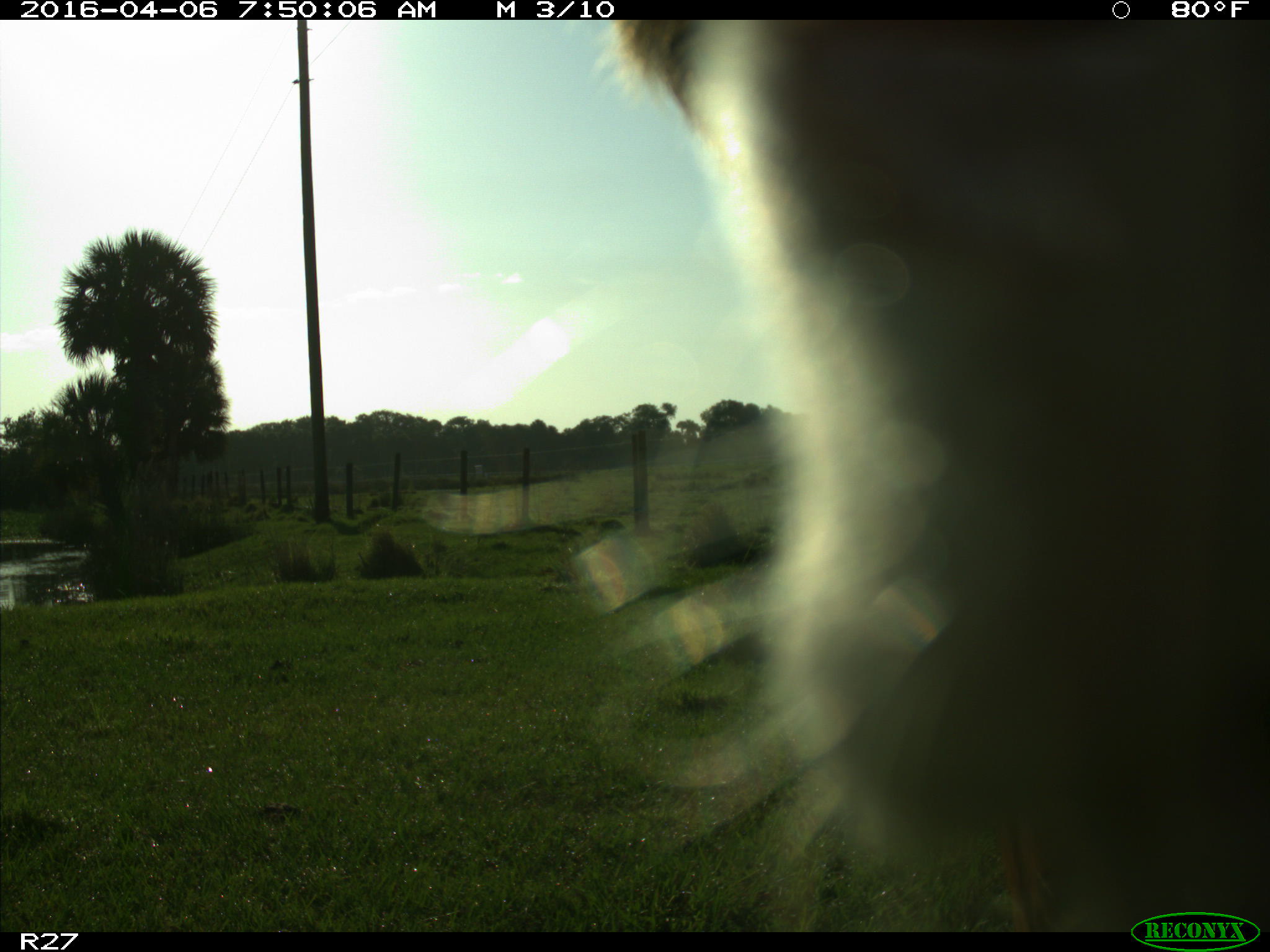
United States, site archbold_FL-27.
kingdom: Animalia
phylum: Chordata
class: Mammalia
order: Artiodactyla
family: Bovidae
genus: Bos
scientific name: Bos taurus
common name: domestic cow